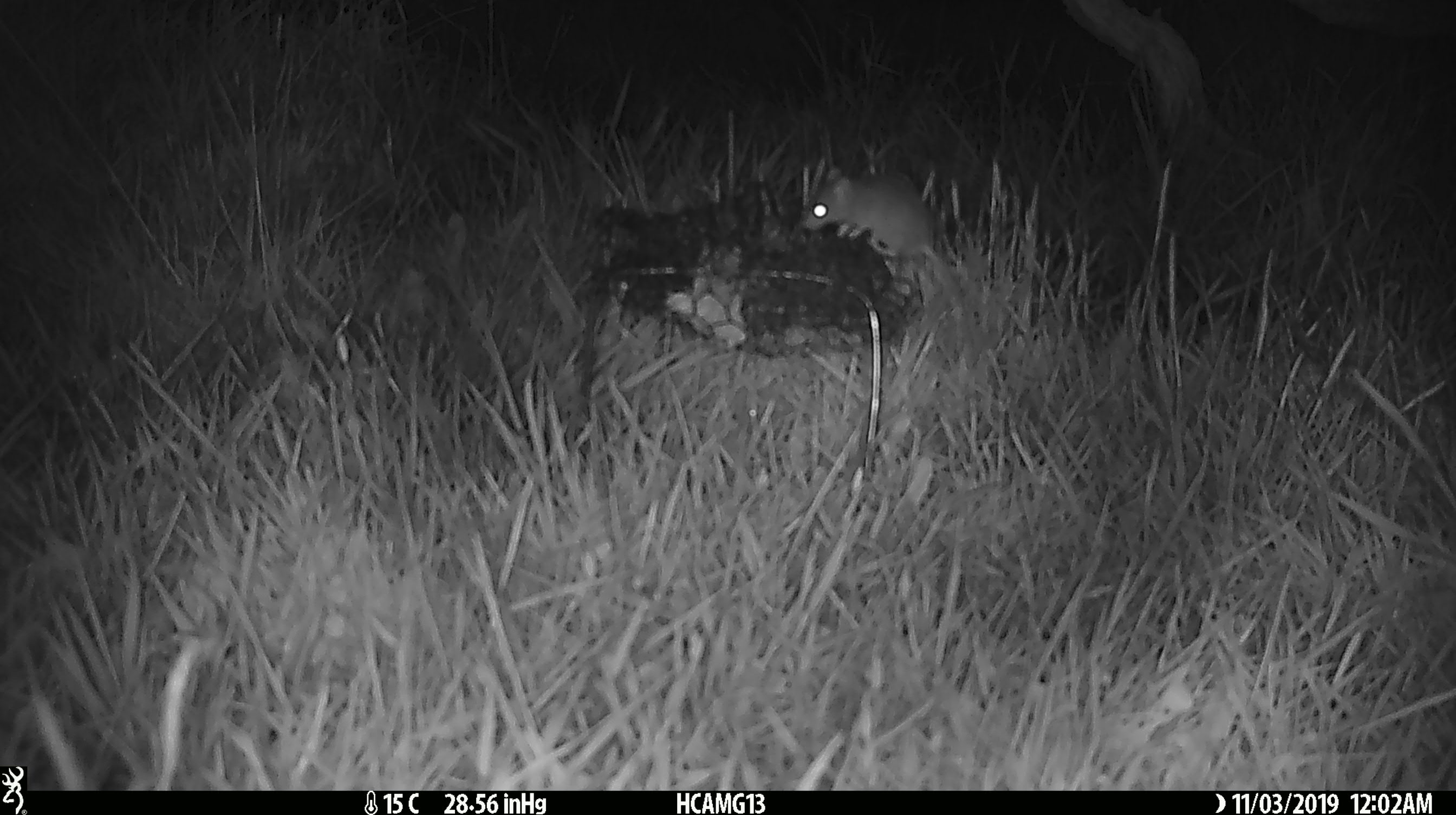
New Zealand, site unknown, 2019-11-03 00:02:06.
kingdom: Animalia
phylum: Chordata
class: Mammalia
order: Rodentia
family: Muridae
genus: Mus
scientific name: Mus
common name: mouse